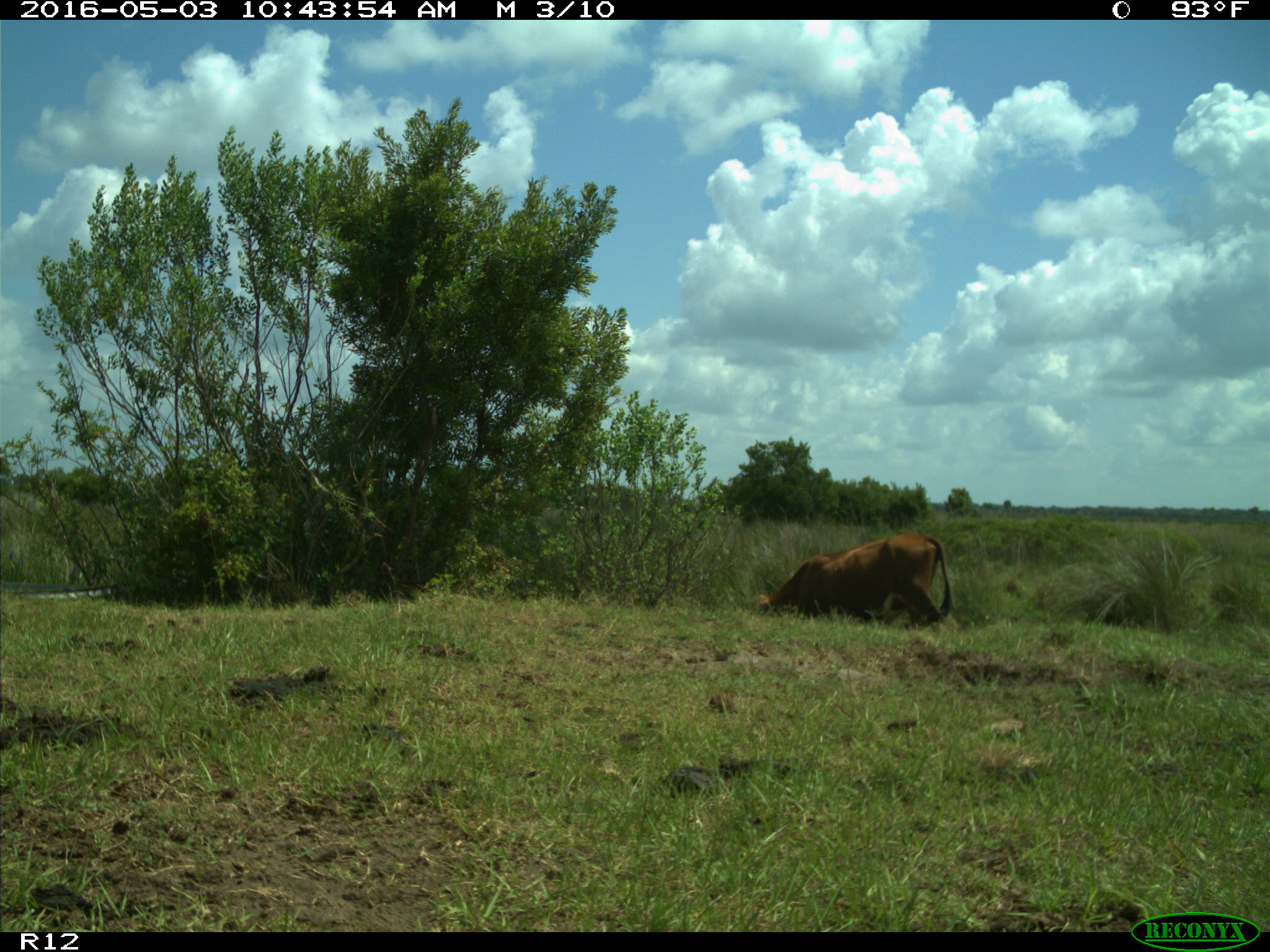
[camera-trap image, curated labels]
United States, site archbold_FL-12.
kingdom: Animalia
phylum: Chordata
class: Mammalia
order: Artiodactyla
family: Bovidae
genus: Bos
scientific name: Bos taurus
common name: domestic cow